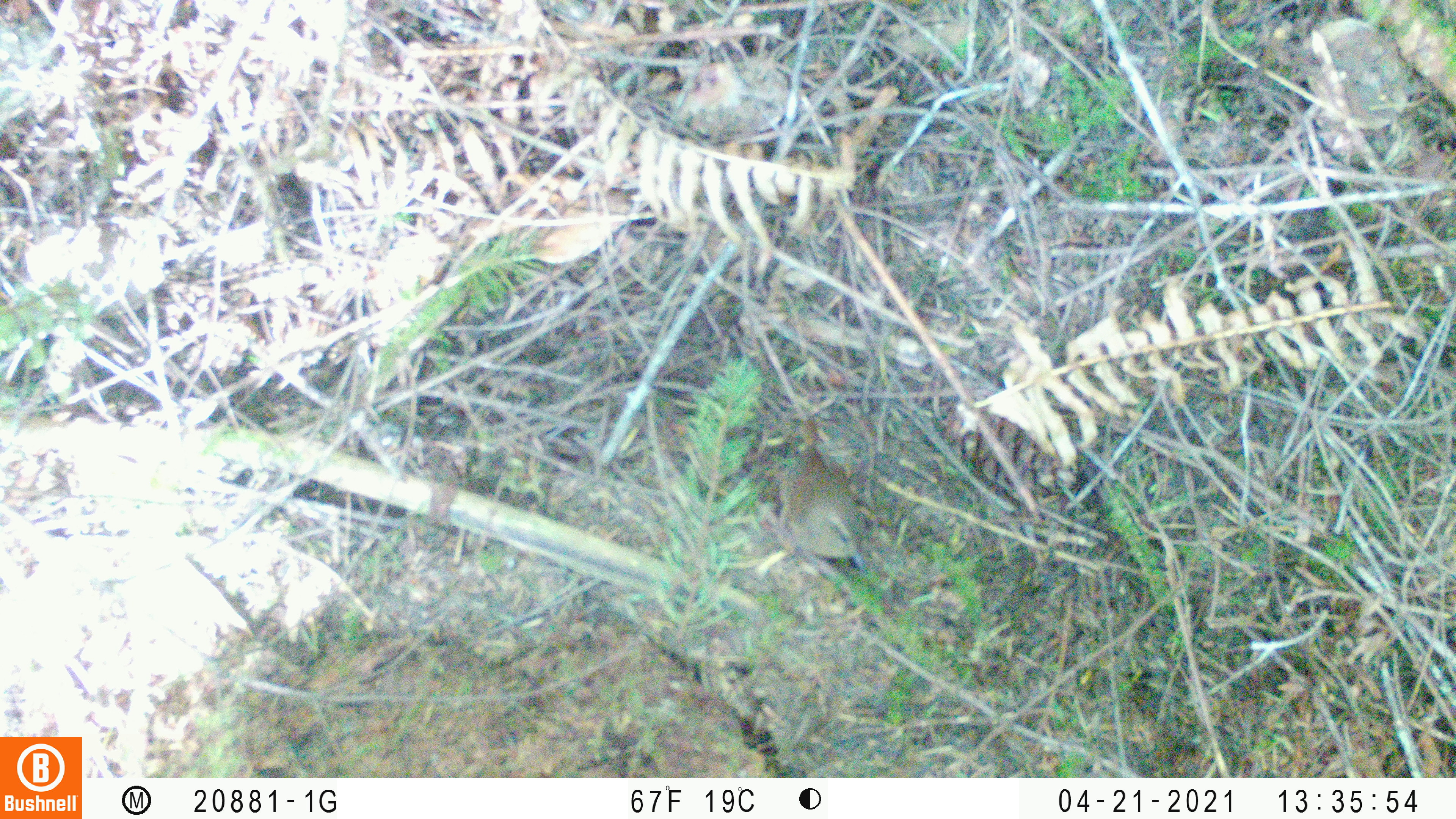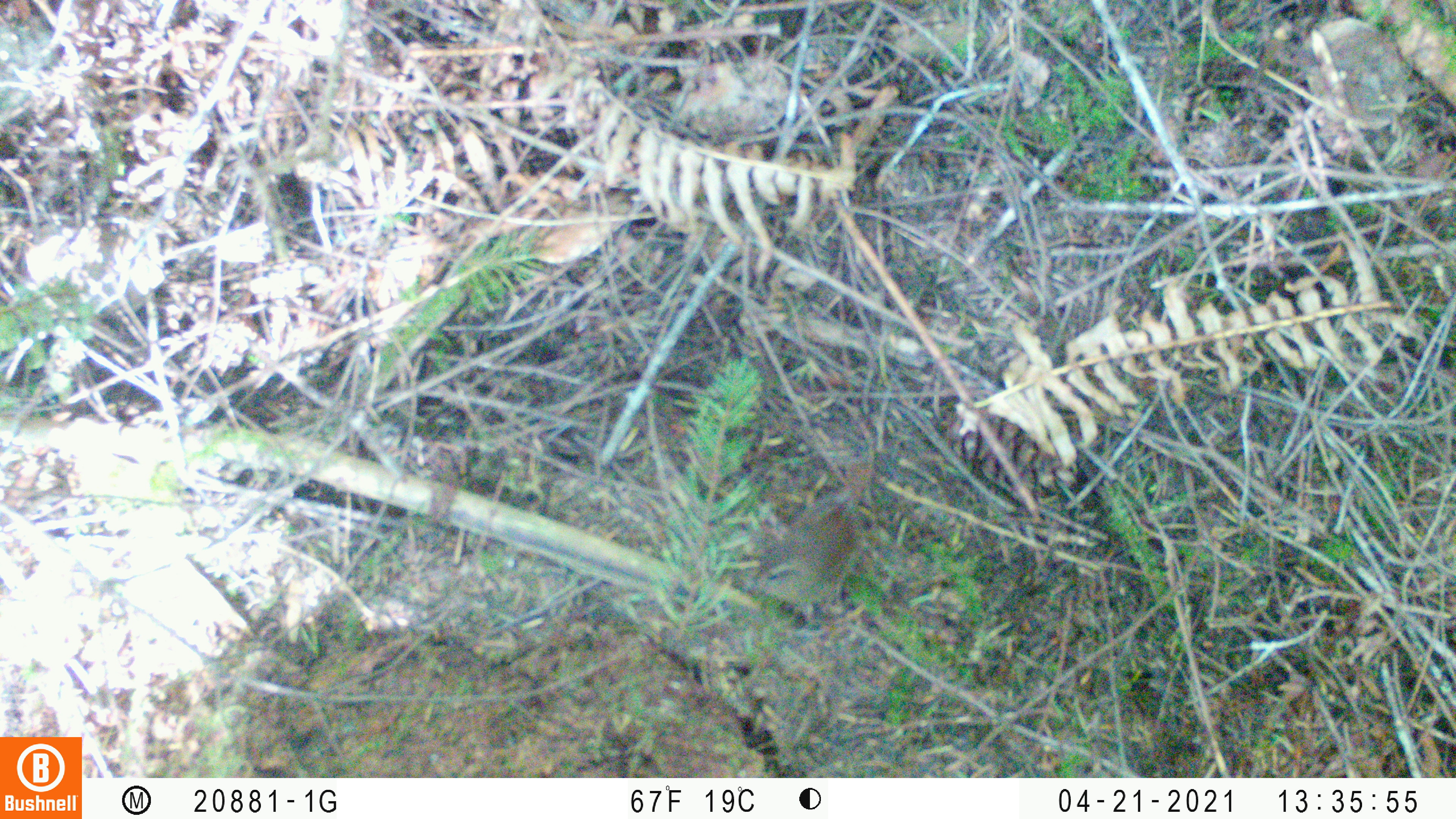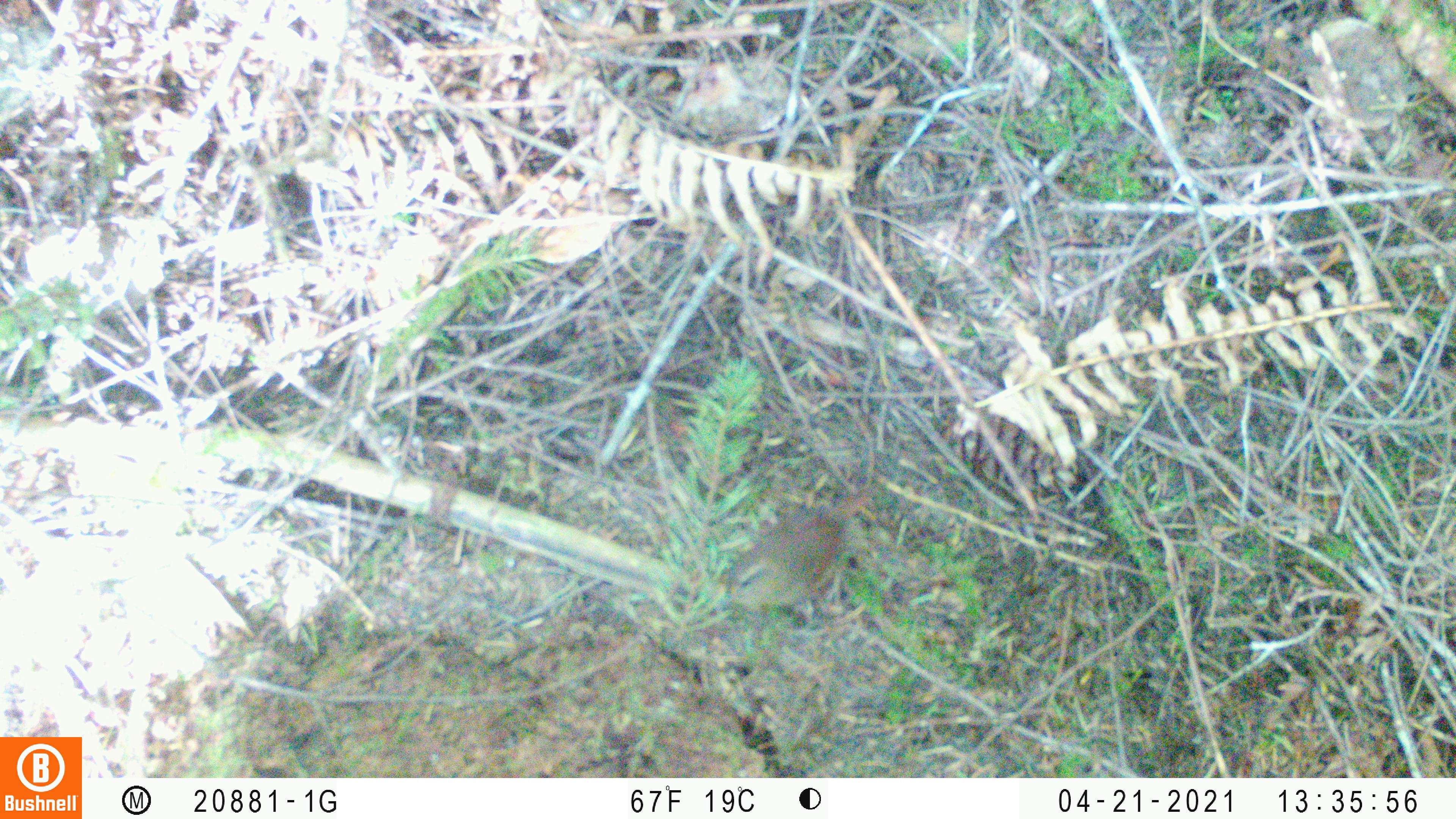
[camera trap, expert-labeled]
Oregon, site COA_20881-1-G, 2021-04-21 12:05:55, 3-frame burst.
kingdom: Animalia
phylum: Chordata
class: Aves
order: Passeriformes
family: Troglodytidae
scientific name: Troglodytidae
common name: wrens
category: troglodytidae family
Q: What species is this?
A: Troglodytidae family (wrens) (Troglodytidae).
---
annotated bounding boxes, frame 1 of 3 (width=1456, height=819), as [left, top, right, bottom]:
troglodytidae family: [731, 400, 905, 602]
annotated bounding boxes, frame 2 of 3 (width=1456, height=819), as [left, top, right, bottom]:
troglodytidae family: [694, 441, 919, 660]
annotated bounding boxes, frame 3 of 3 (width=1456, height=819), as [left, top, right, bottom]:
troglodytidae family: [675, 459, 919, 665]